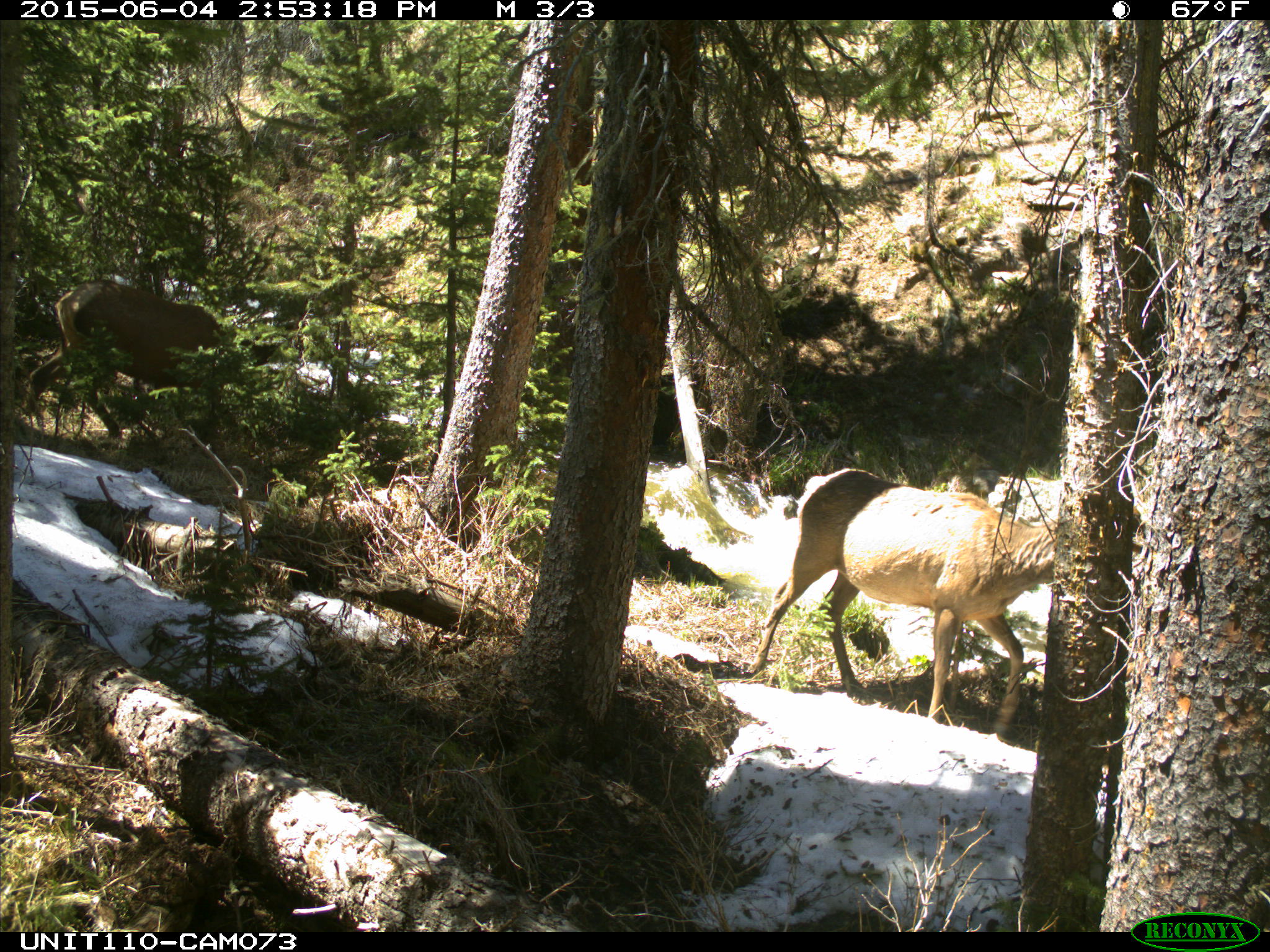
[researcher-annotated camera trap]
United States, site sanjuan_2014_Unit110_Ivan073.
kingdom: Animalia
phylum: Chordata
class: Mammalia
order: Artiodactyla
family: Cervidae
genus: Cervus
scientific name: Cervus elaphus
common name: red deer